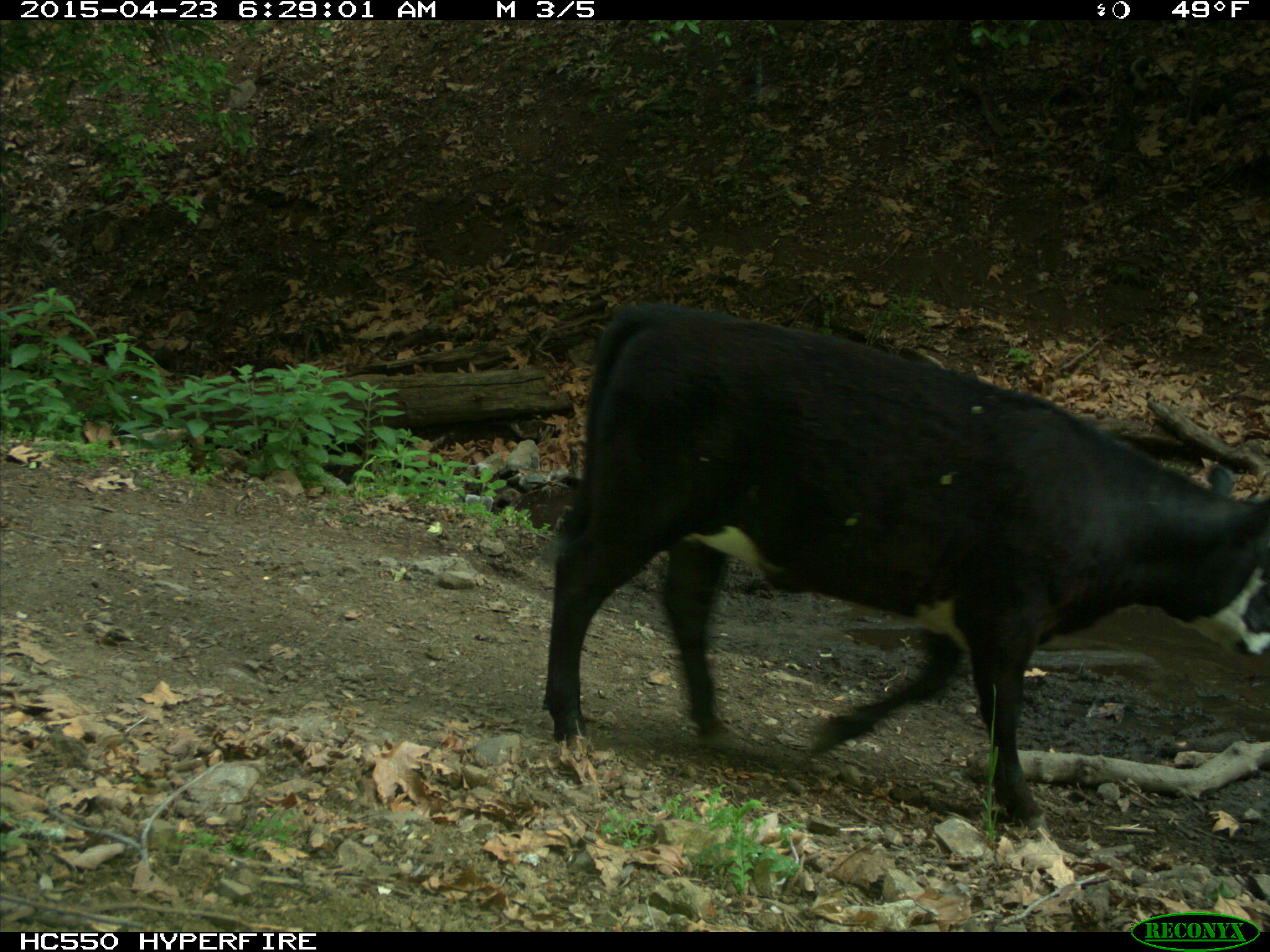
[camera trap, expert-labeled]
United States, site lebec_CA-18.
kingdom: Animalia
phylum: Chordata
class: Mammalia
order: Artiodactyla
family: Bovidae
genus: Bos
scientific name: Bos taurus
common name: domestic cow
Bos taurus (domestic cow).